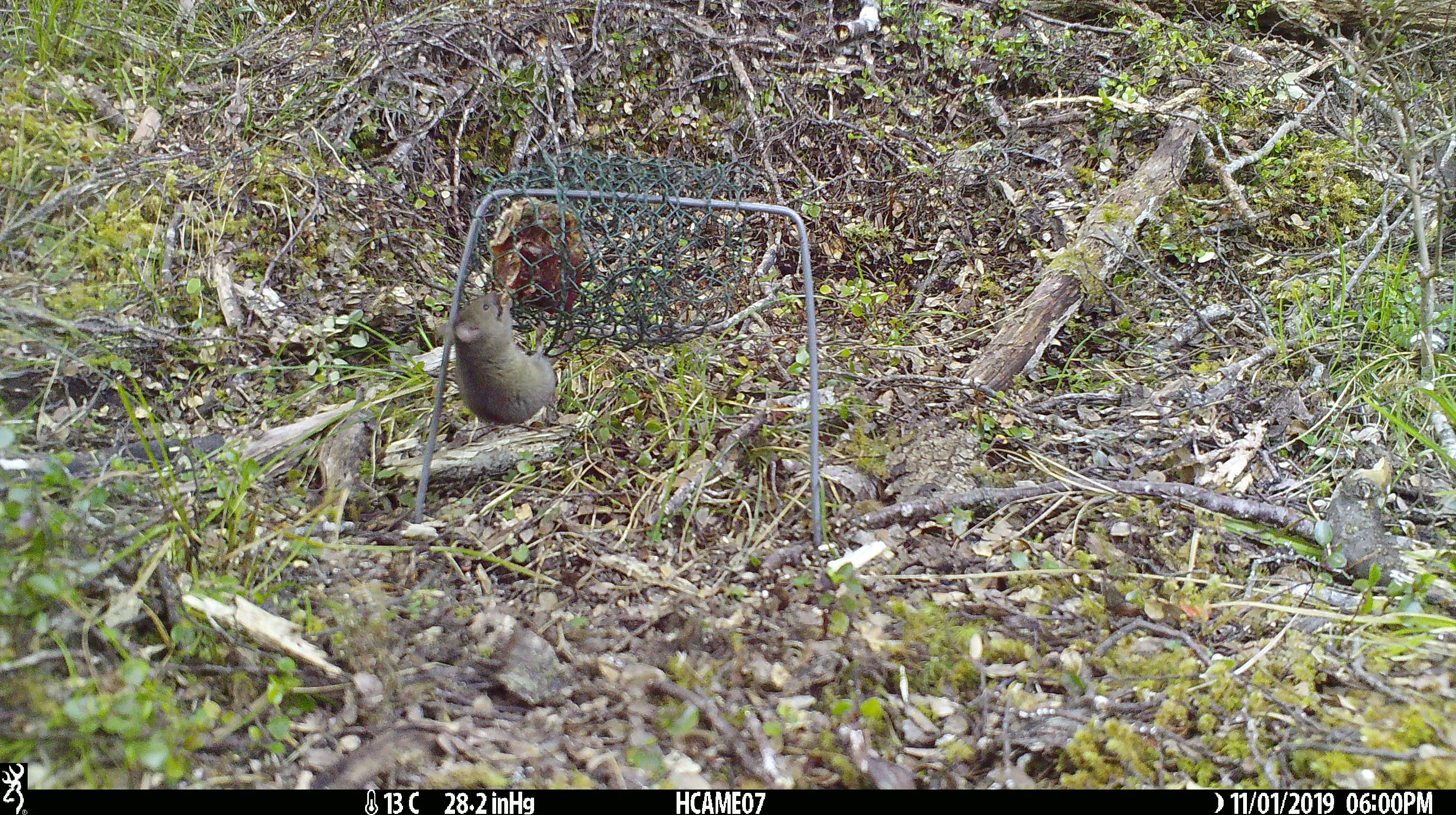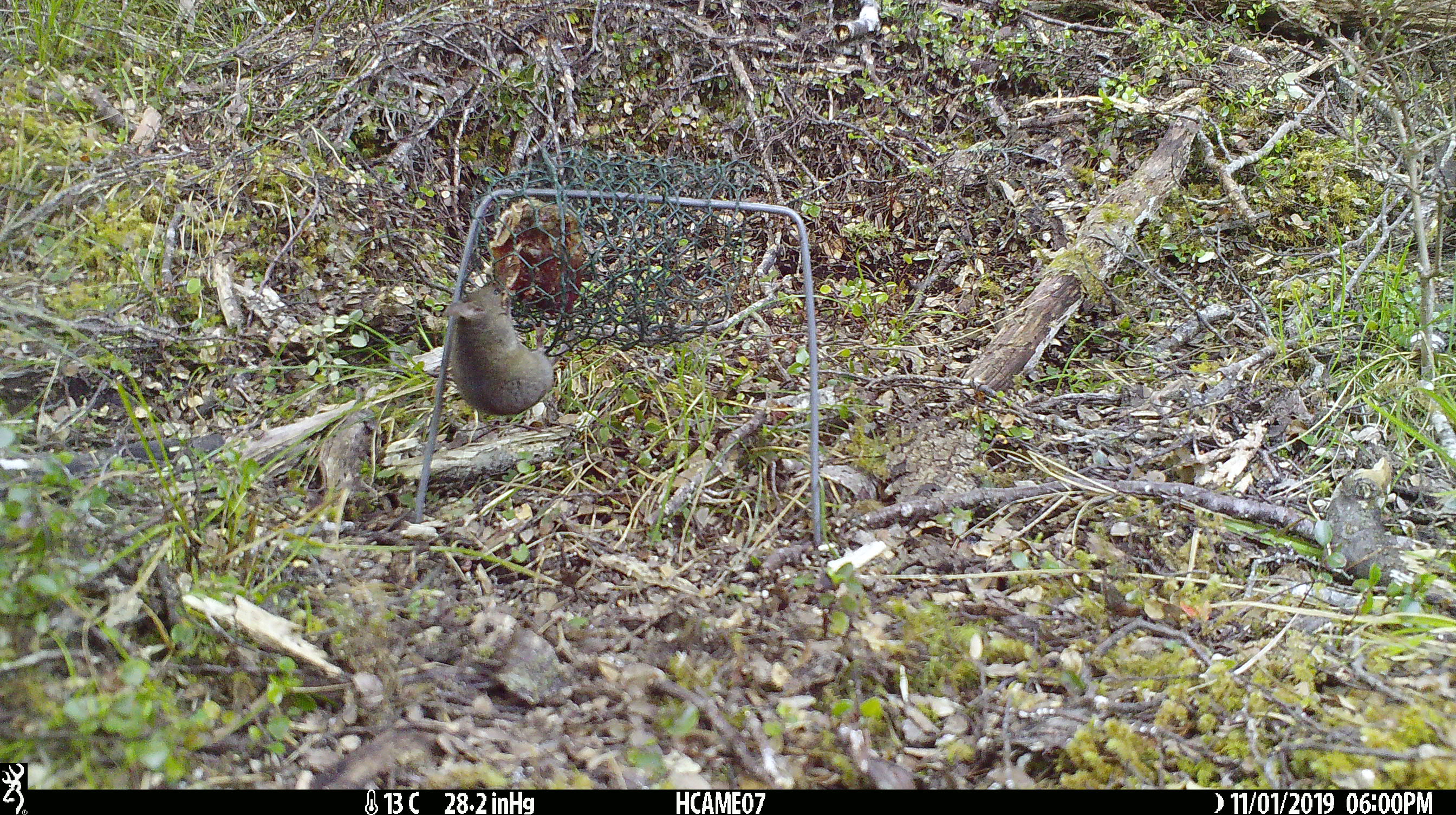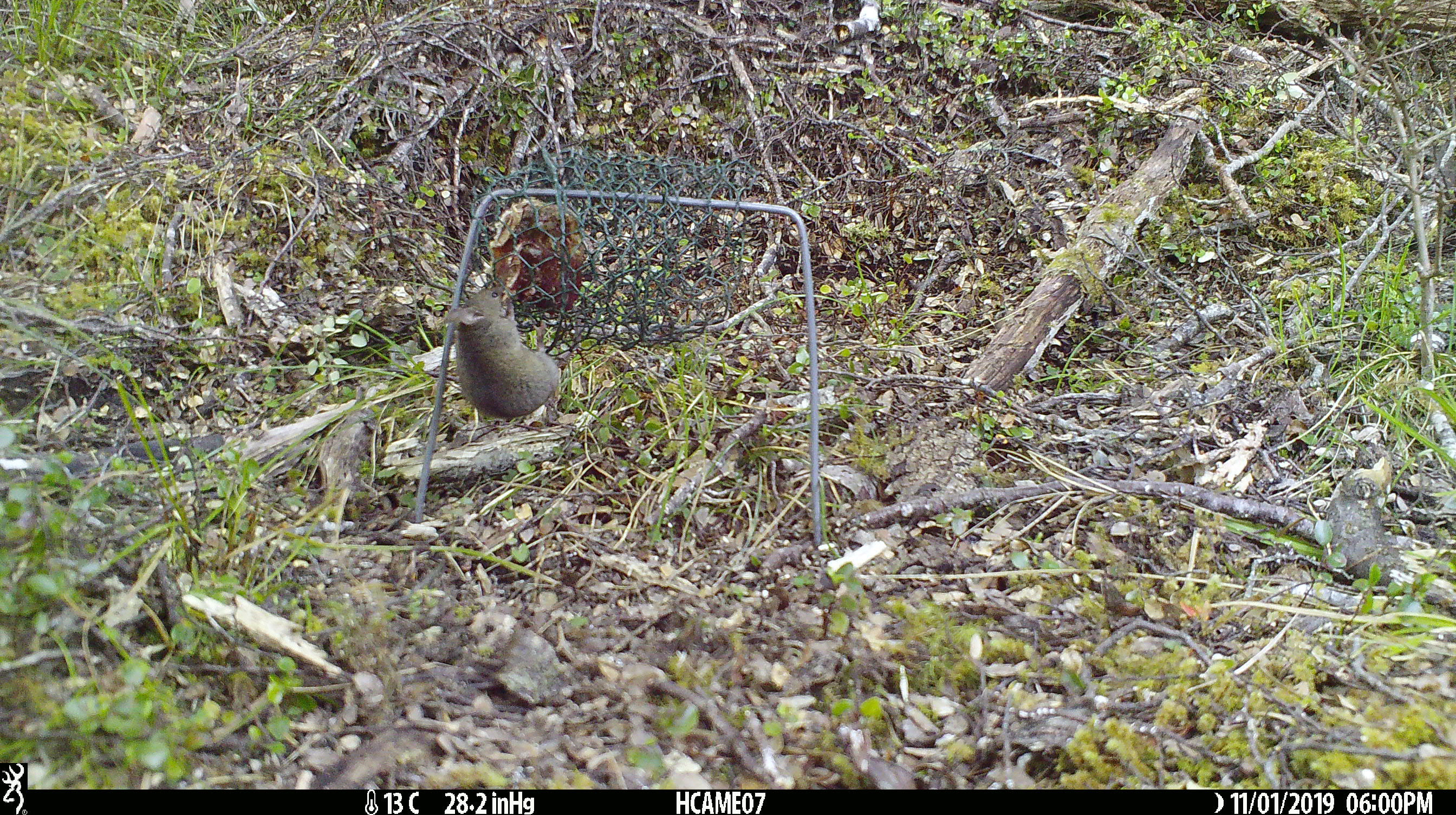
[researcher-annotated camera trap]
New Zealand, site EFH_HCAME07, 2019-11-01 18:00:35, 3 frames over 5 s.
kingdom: Animalia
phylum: Chordata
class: Mammalia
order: Rodentia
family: Muridae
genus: Mus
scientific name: Mus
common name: mouse